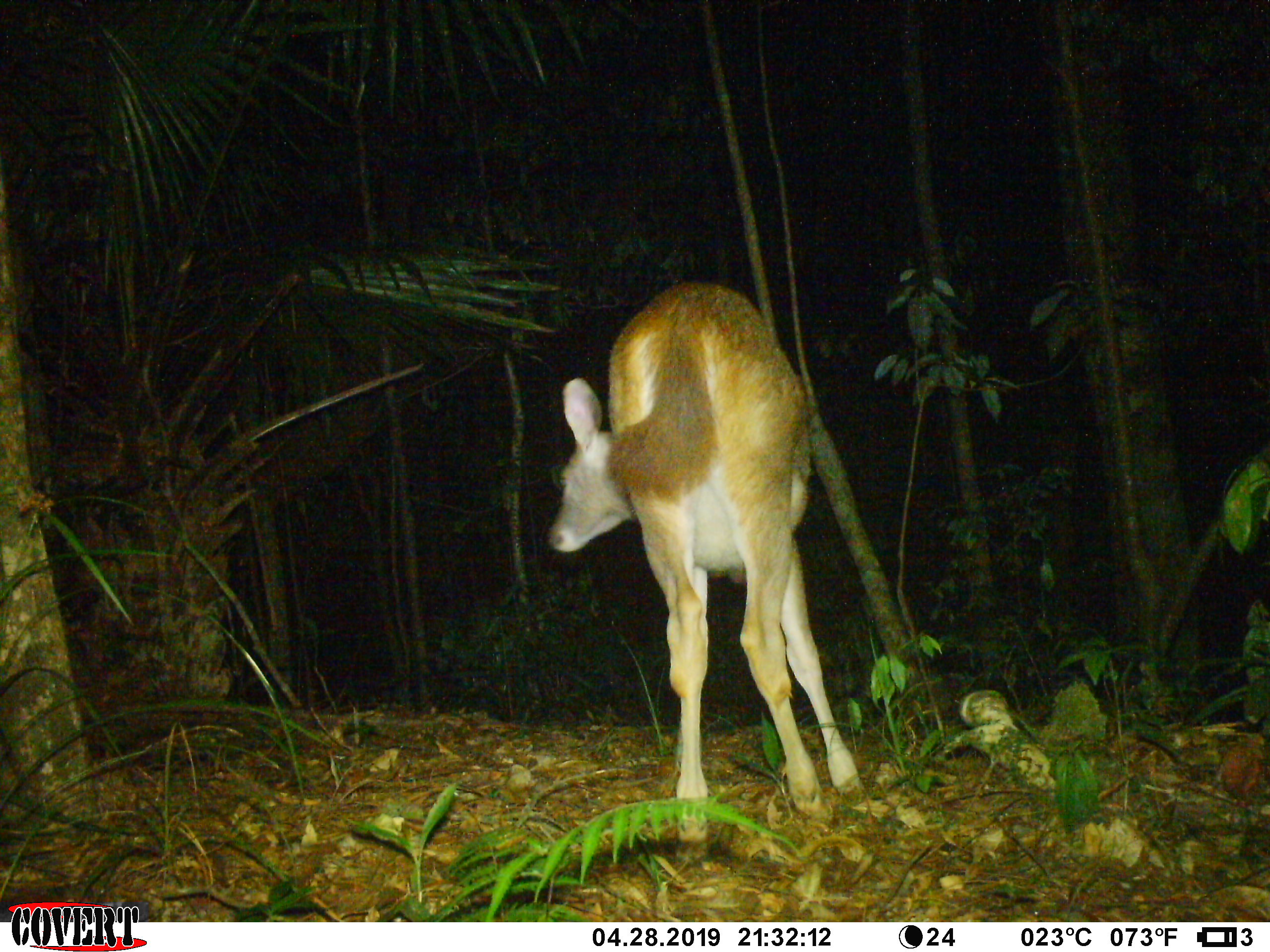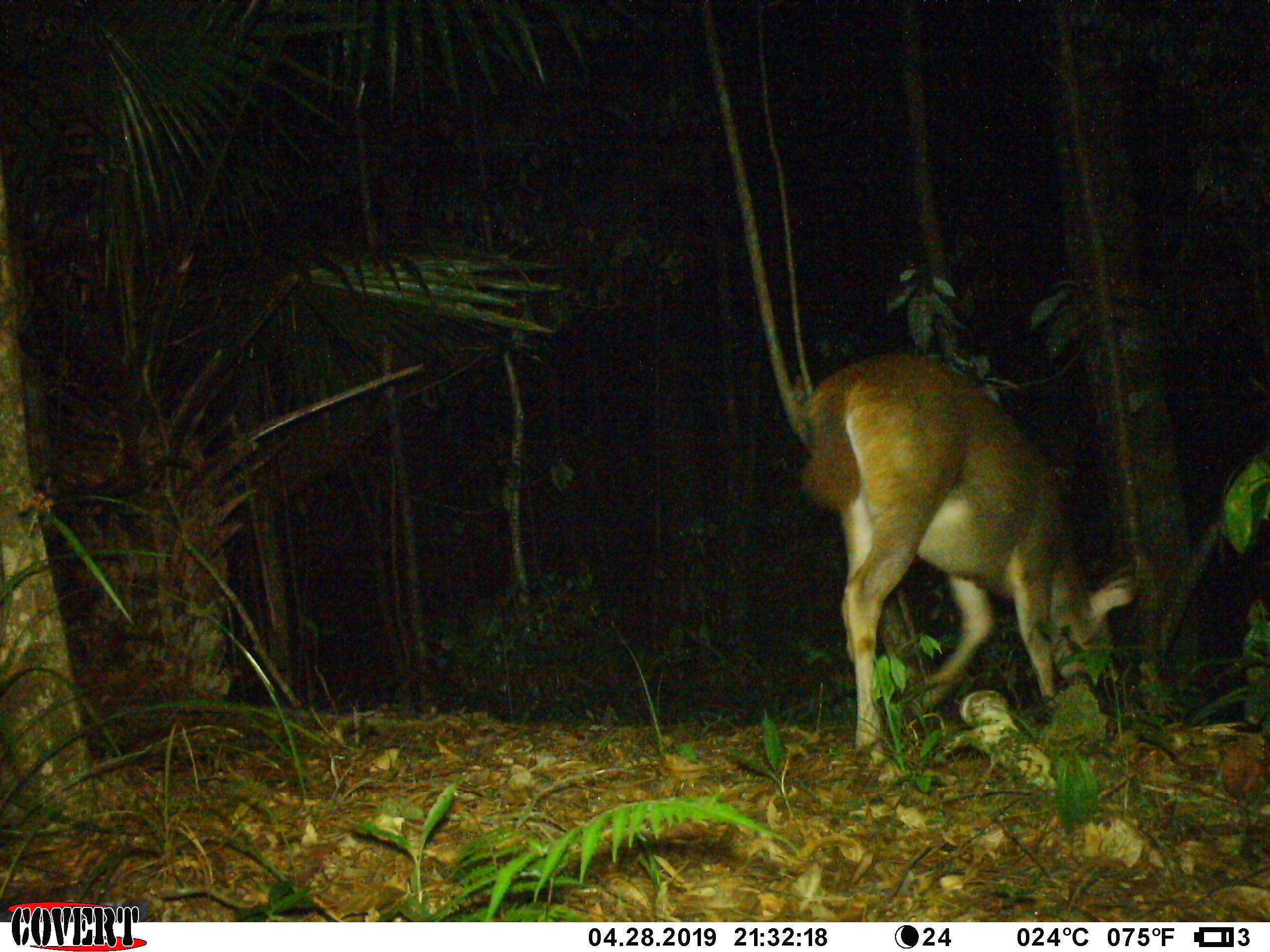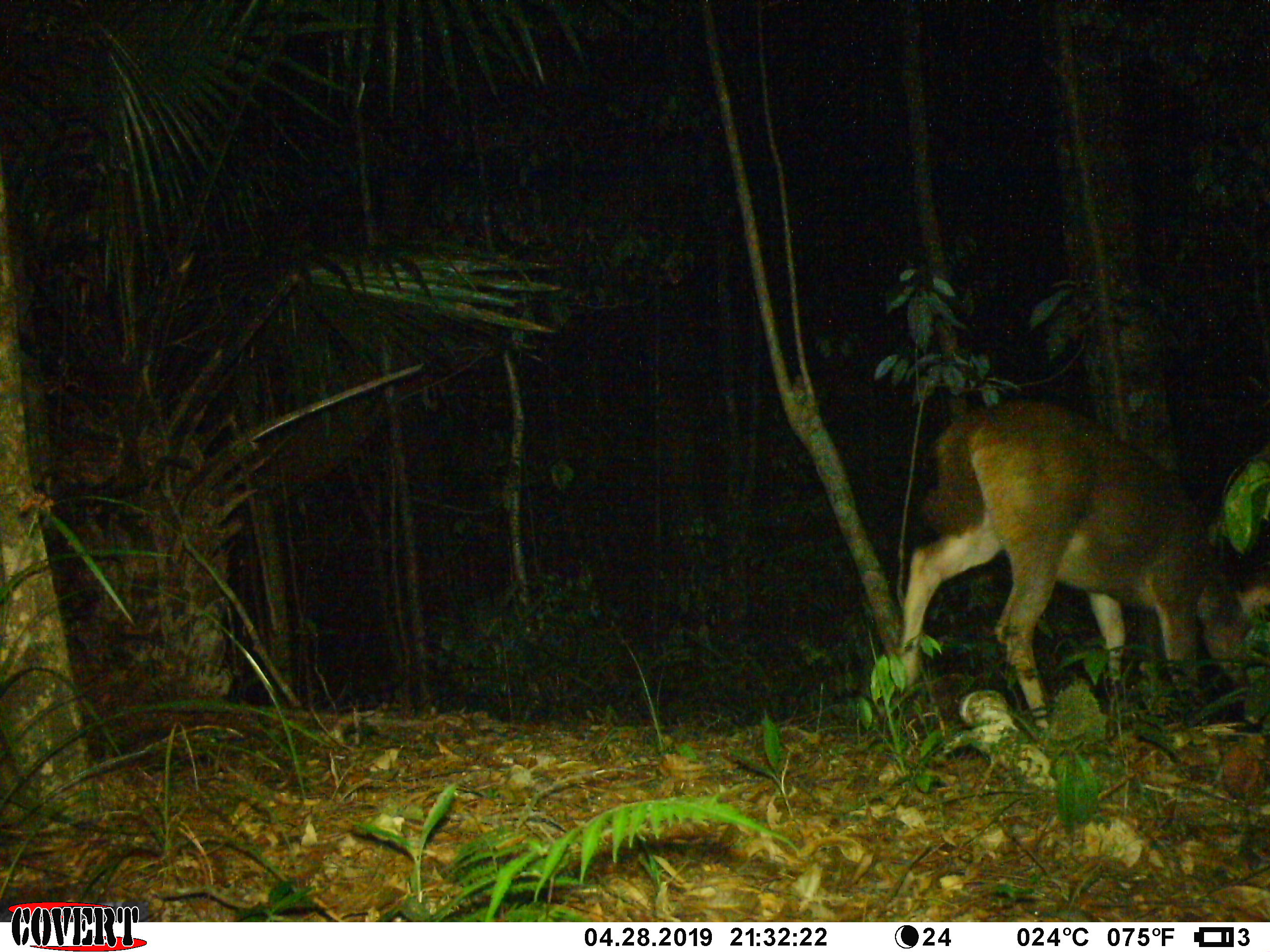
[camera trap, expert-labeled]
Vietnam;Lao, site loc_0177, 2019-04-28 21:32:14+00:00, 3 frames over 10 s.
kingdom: Animalia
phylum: Chordata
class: Mammalia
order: Artiodactyla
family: Cervidae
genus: Rusa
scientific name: Rusa unicolor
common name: sambar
Sambar (Rusa unicolor). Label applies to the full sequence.